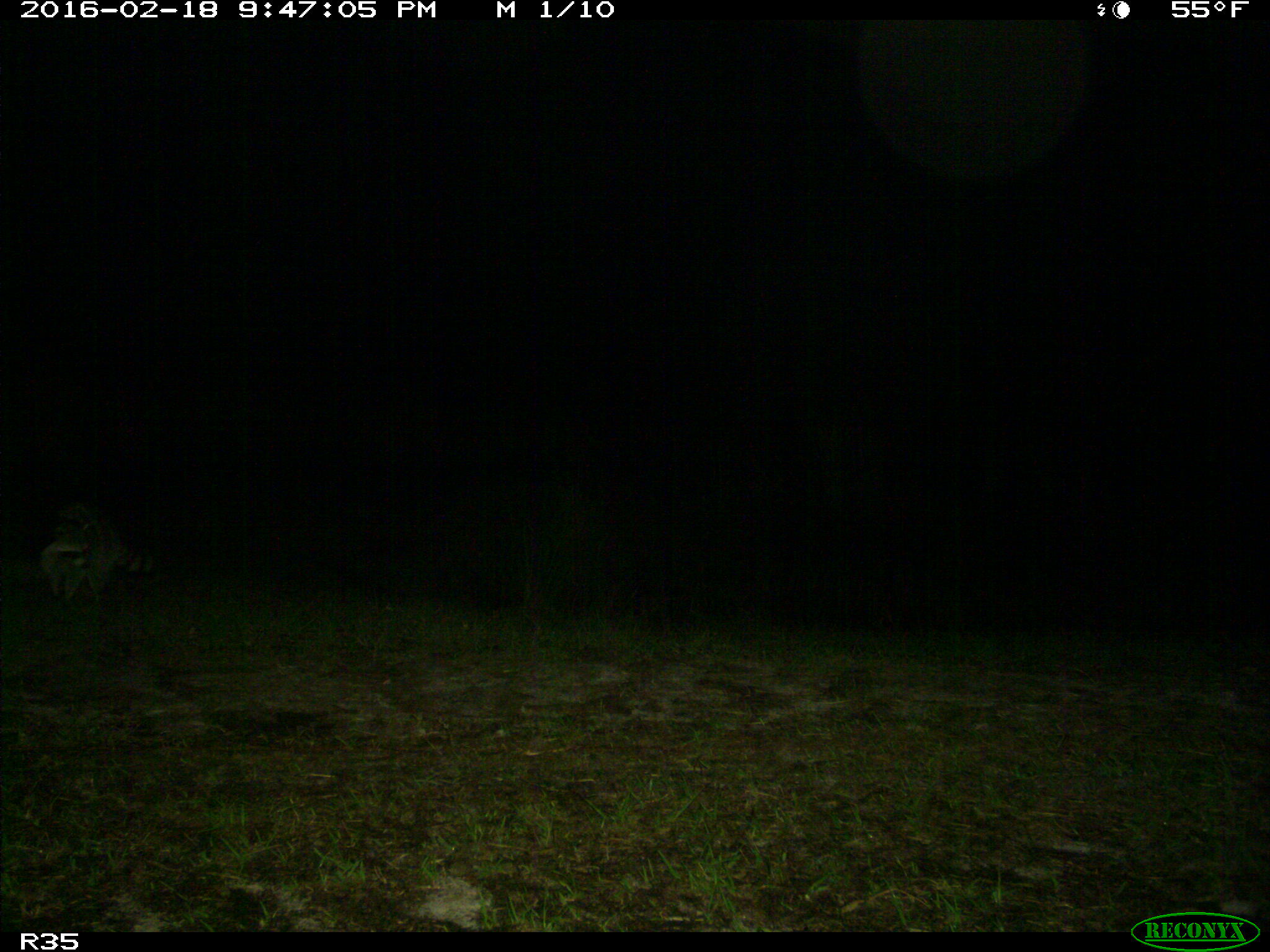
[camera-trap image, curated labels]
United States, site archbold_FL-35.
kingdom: Animalia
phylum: Chordata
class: Mammalia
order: Carnivora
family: Procyonidae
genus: Procyon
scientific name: Procyon lotor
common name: common raccoon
Procyon lotor (common raccoon).